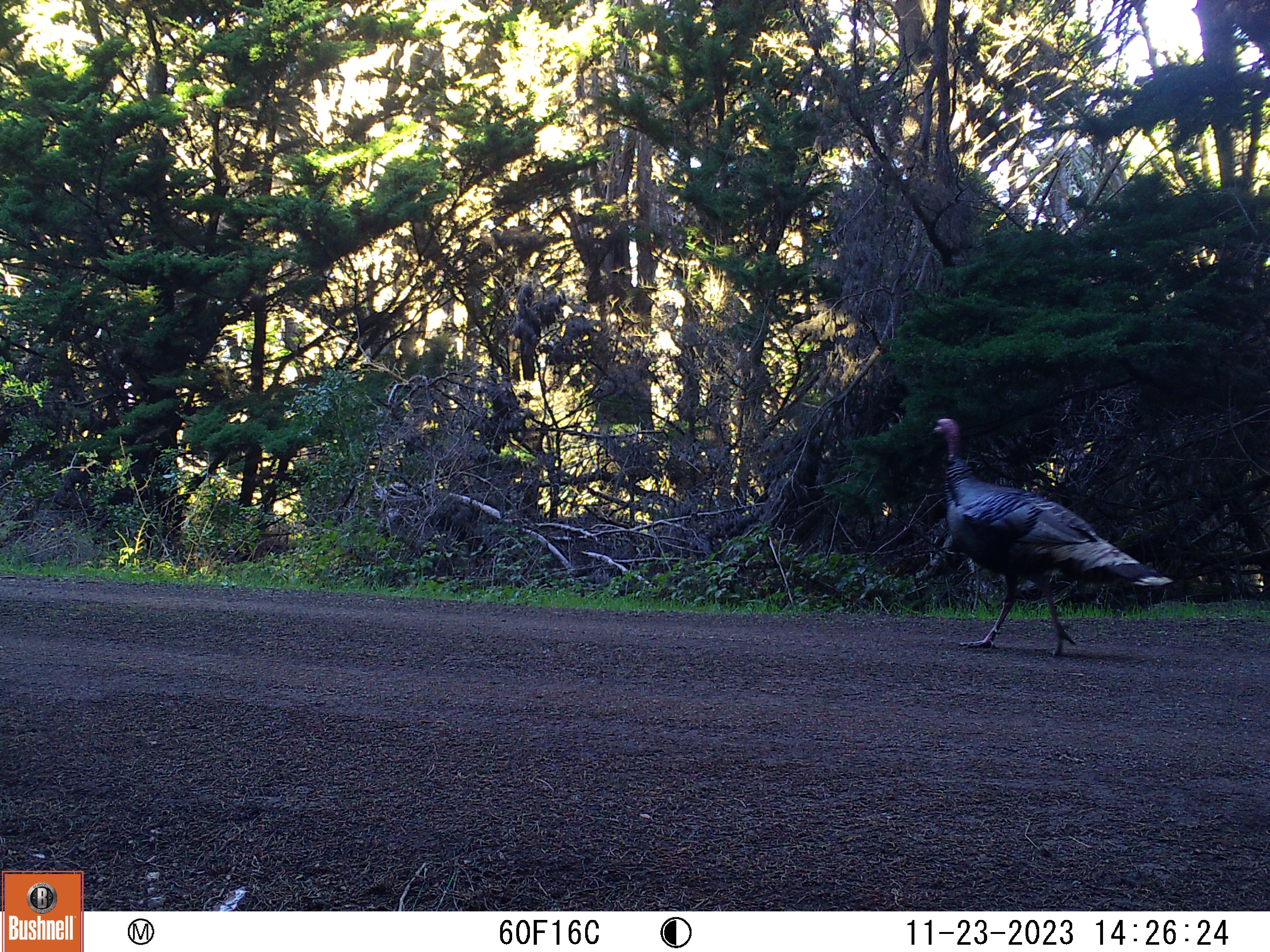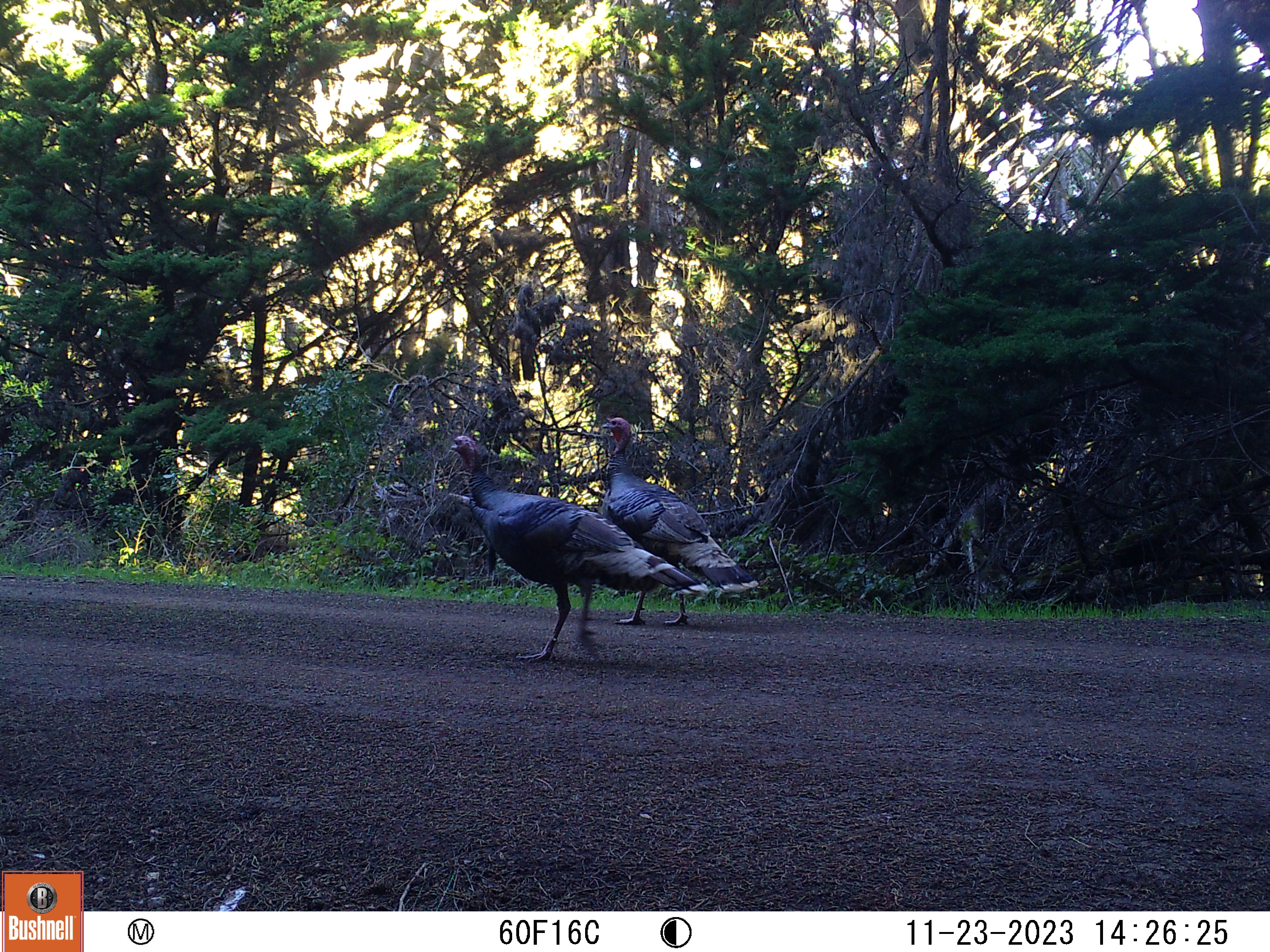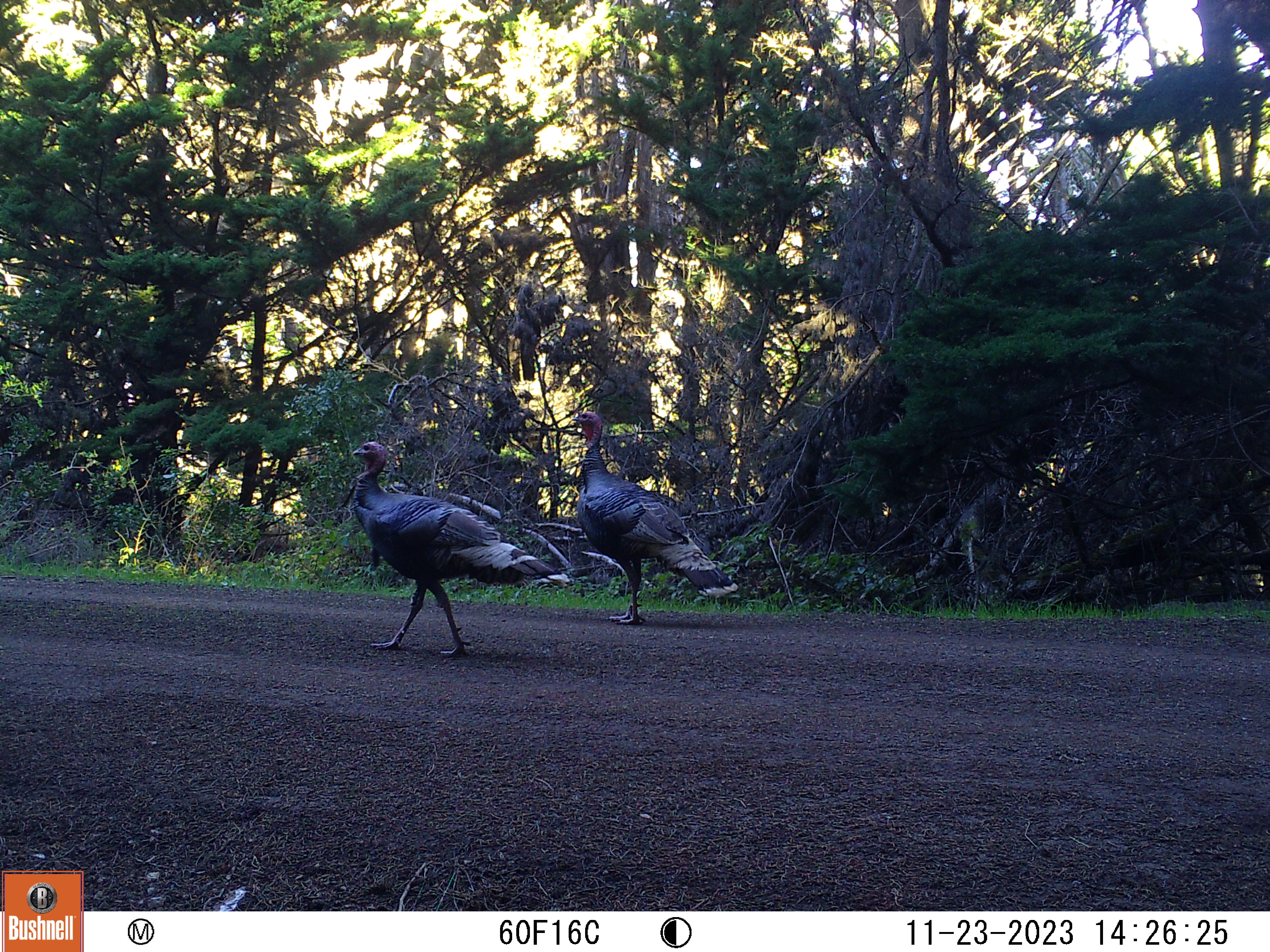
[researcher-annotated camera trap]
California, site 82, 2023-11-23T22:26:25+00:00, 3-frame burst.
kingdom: Animalia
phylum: Chordata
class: Aves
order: Galliformes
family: Phasianidae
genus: Meleagris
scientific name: Meleagris gallopavo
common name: turkey